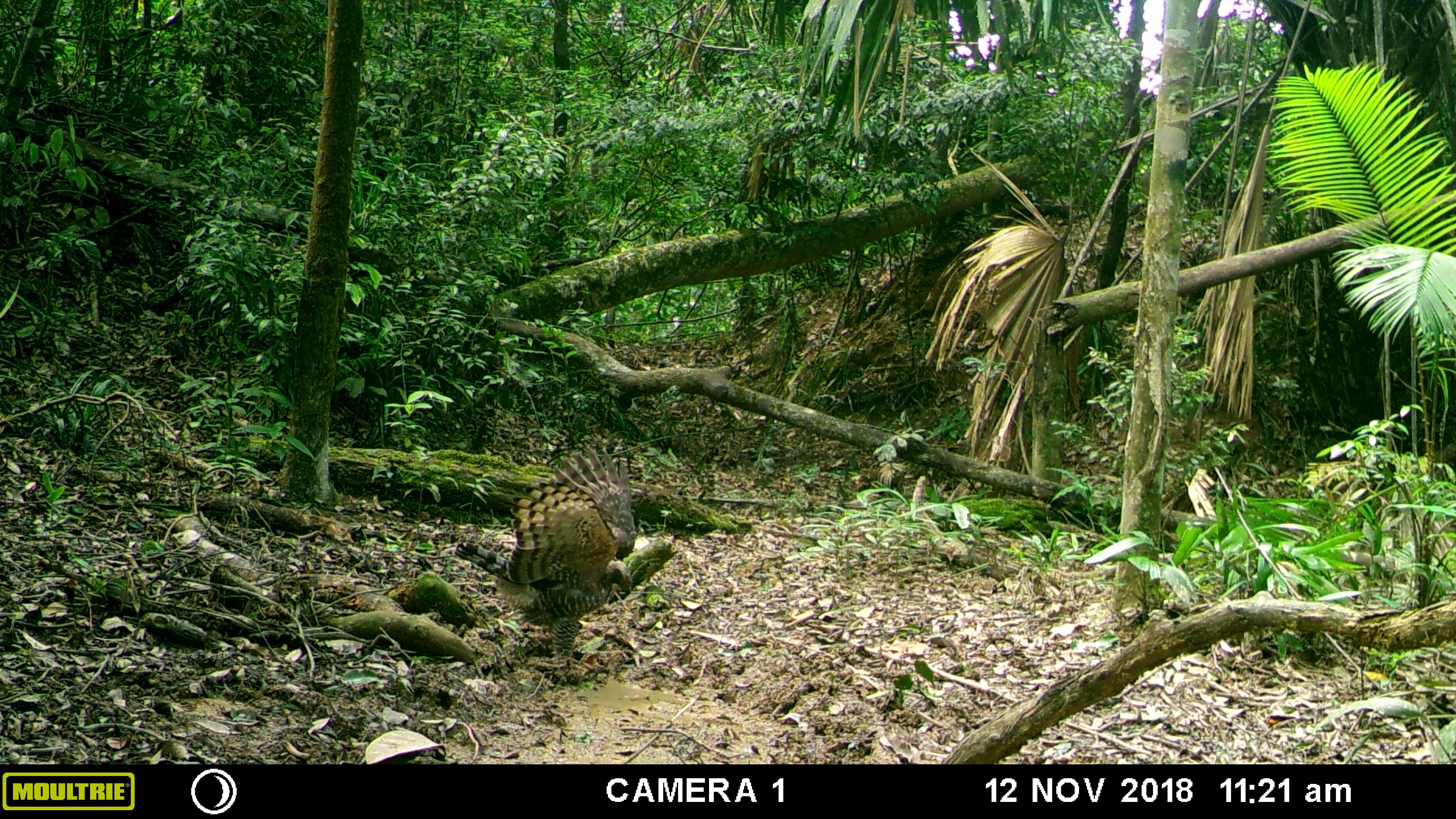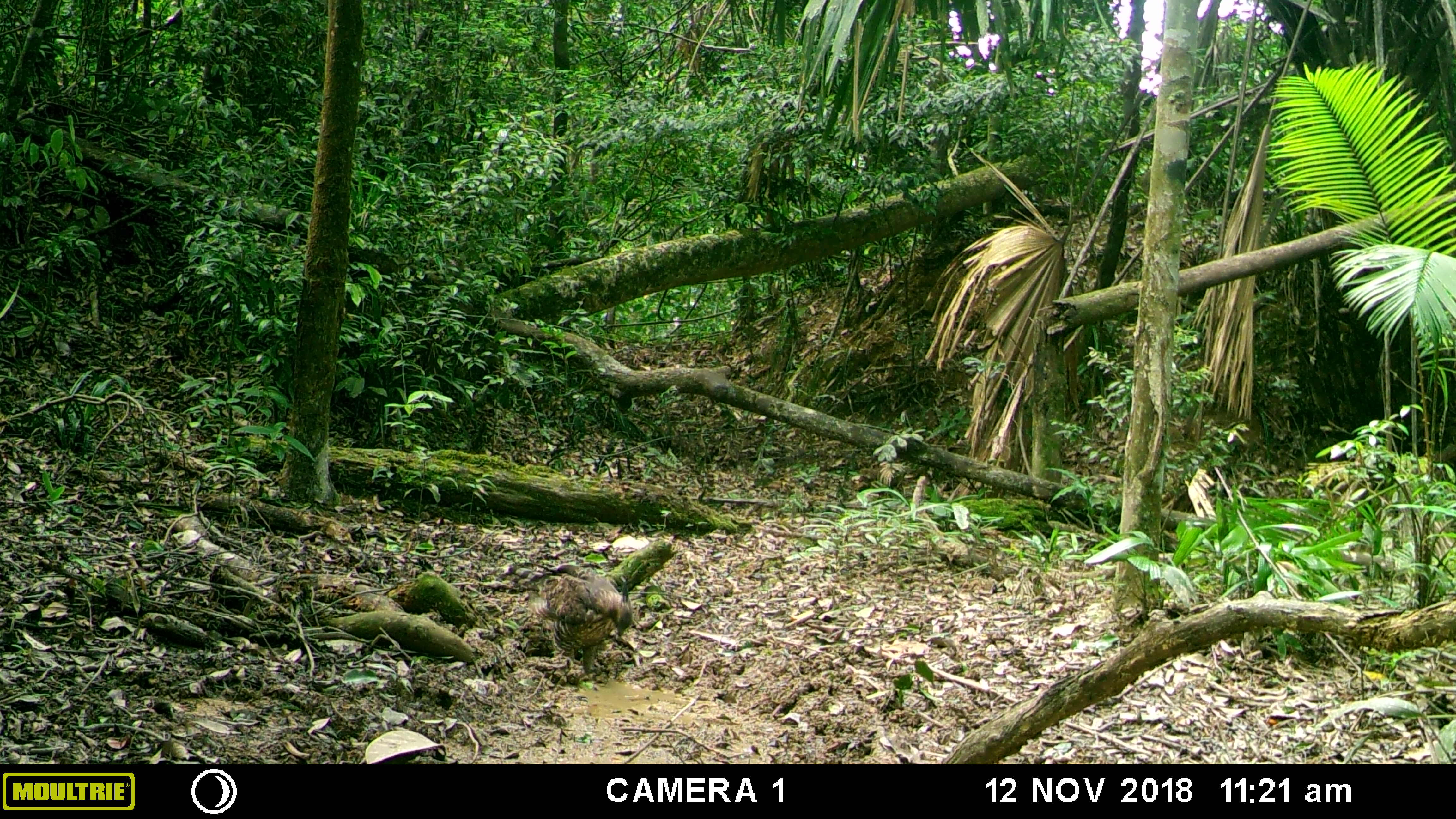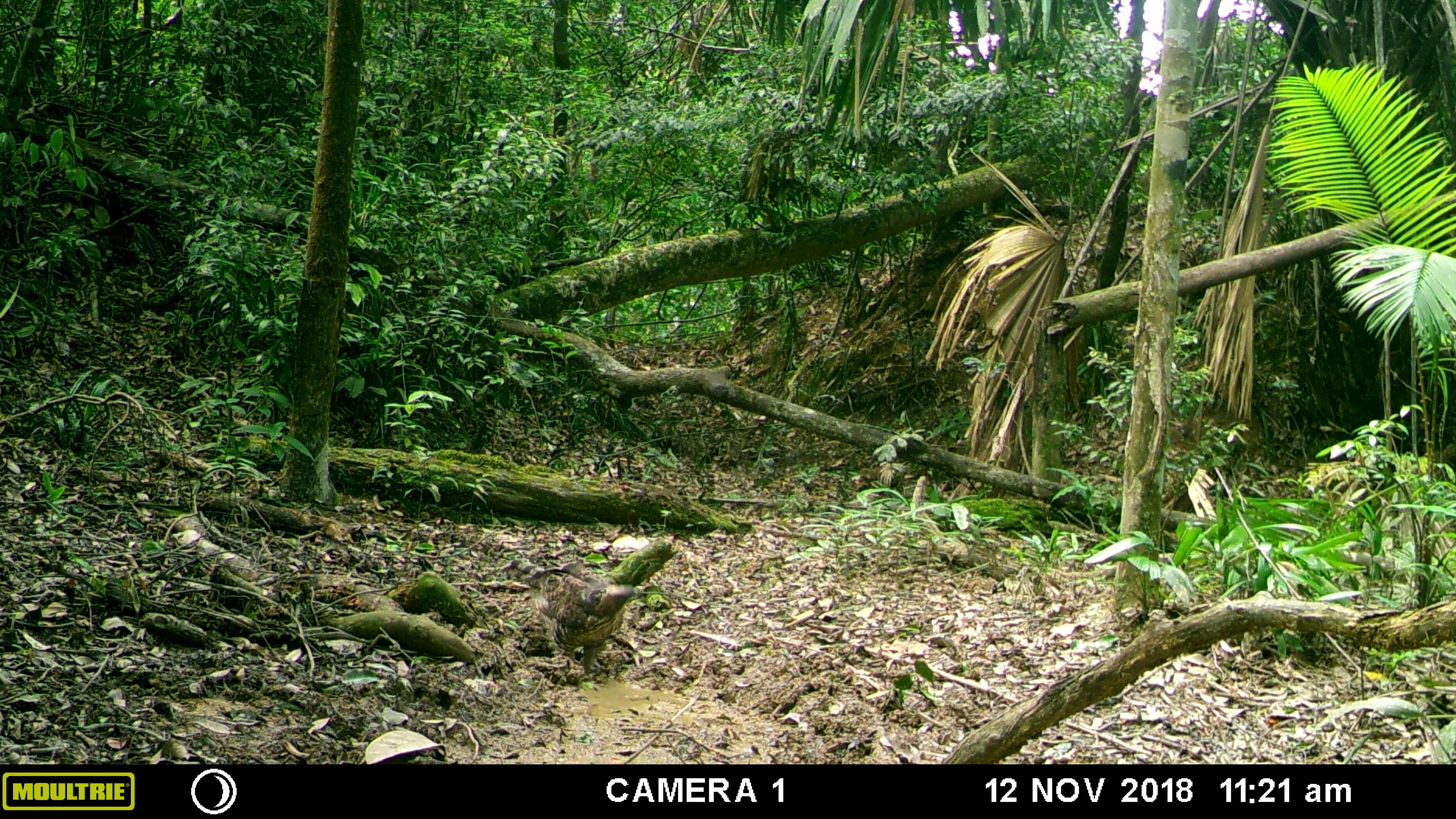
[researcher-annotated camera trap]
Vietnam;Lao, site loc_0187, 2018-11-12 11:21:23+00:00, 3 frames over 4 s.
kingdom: Animalia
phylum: Chordata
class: Aves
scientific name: Aves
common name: bird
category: unidentified bird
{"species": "unidentified bird (bird) (Aves)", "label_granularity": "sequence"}